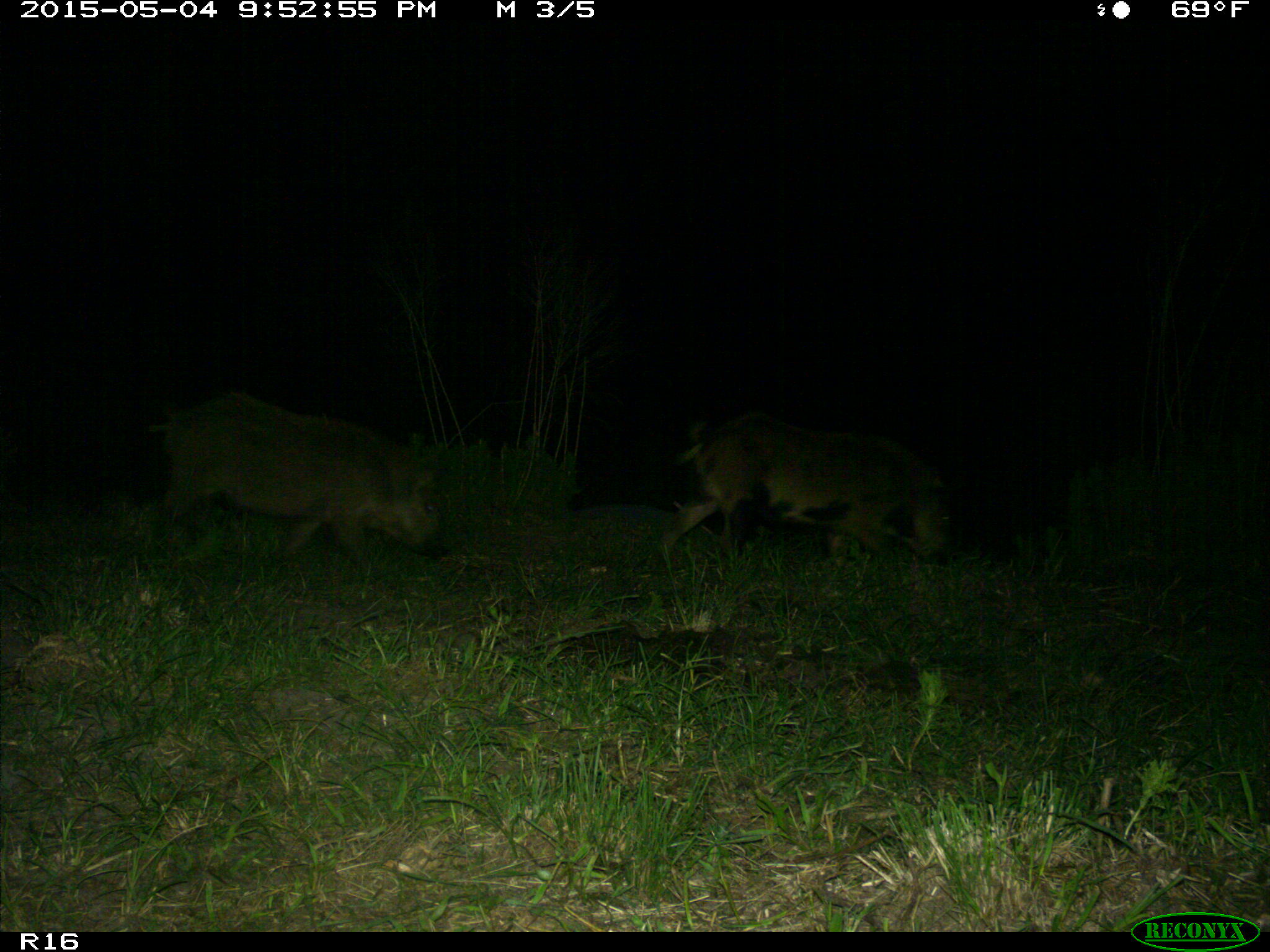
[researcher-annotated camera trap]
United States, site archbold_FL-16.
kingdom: Animalia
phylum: Chordata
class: Mammalia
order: Artiodactyla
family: Suidae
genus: Sus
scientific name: Sus scrofa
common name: wild boar